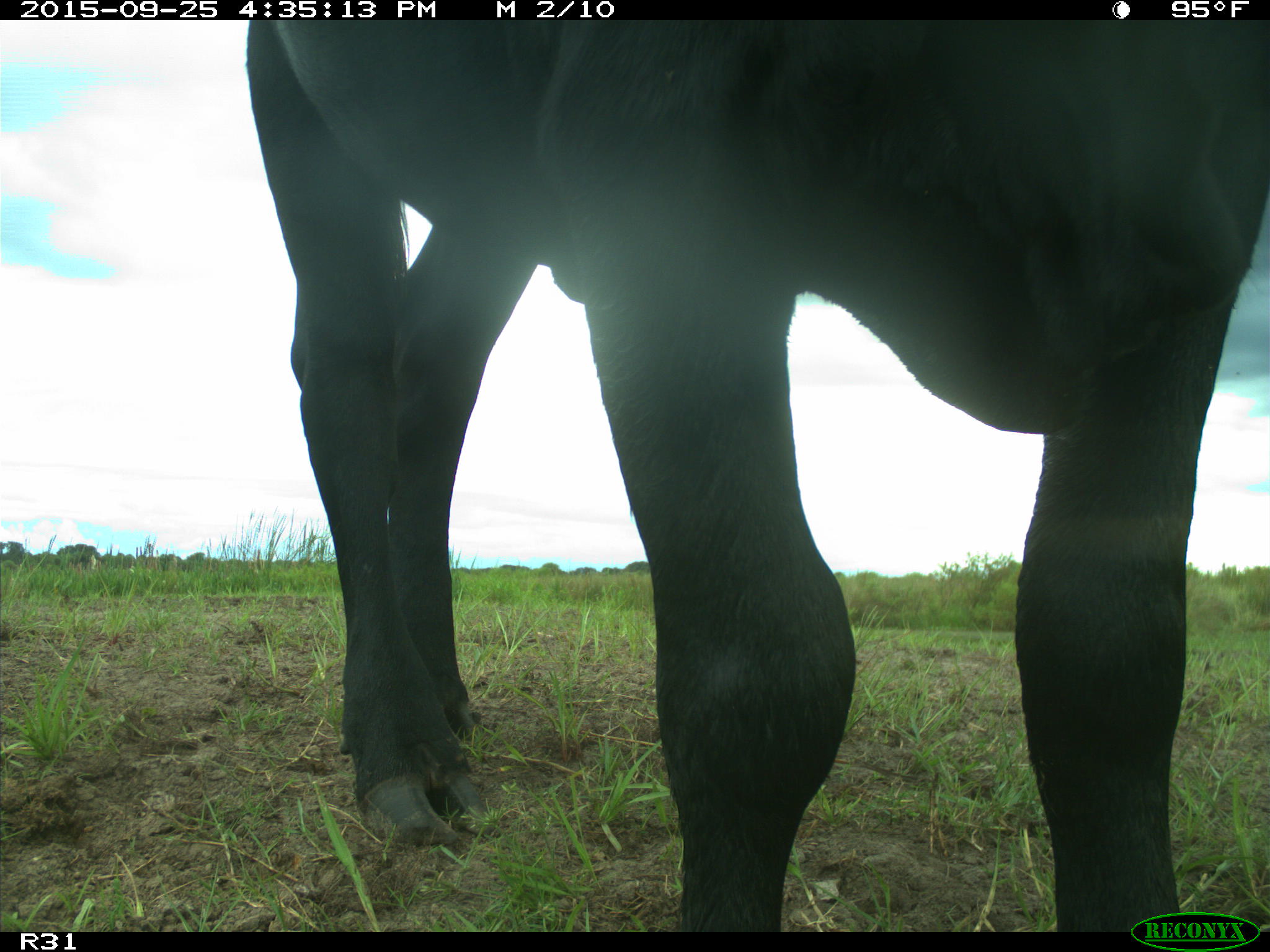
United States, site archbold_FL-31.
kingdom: Animalia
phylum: Chordata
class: Mammalia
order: Artiodactyla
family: Bovidae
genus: Bos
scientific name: Bos taurus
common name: domestic cow